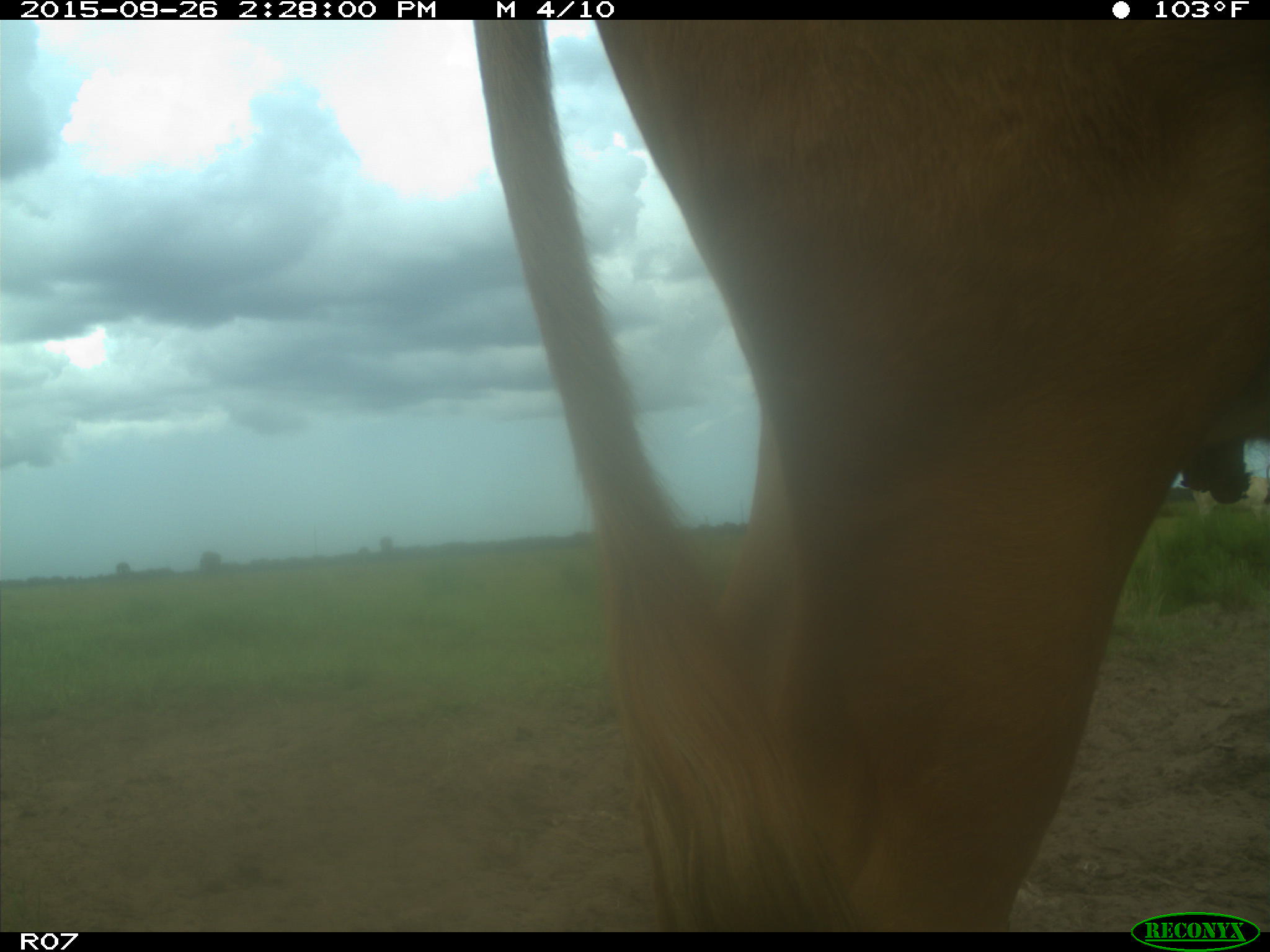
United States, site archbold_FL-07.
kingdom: Animalia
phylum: Chordata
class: Mammalia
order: Artiodactyla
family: Bovidae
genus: Bos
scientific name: Bos taurus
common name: domestic cow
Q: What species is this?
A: Bos taurus (domestic cow).